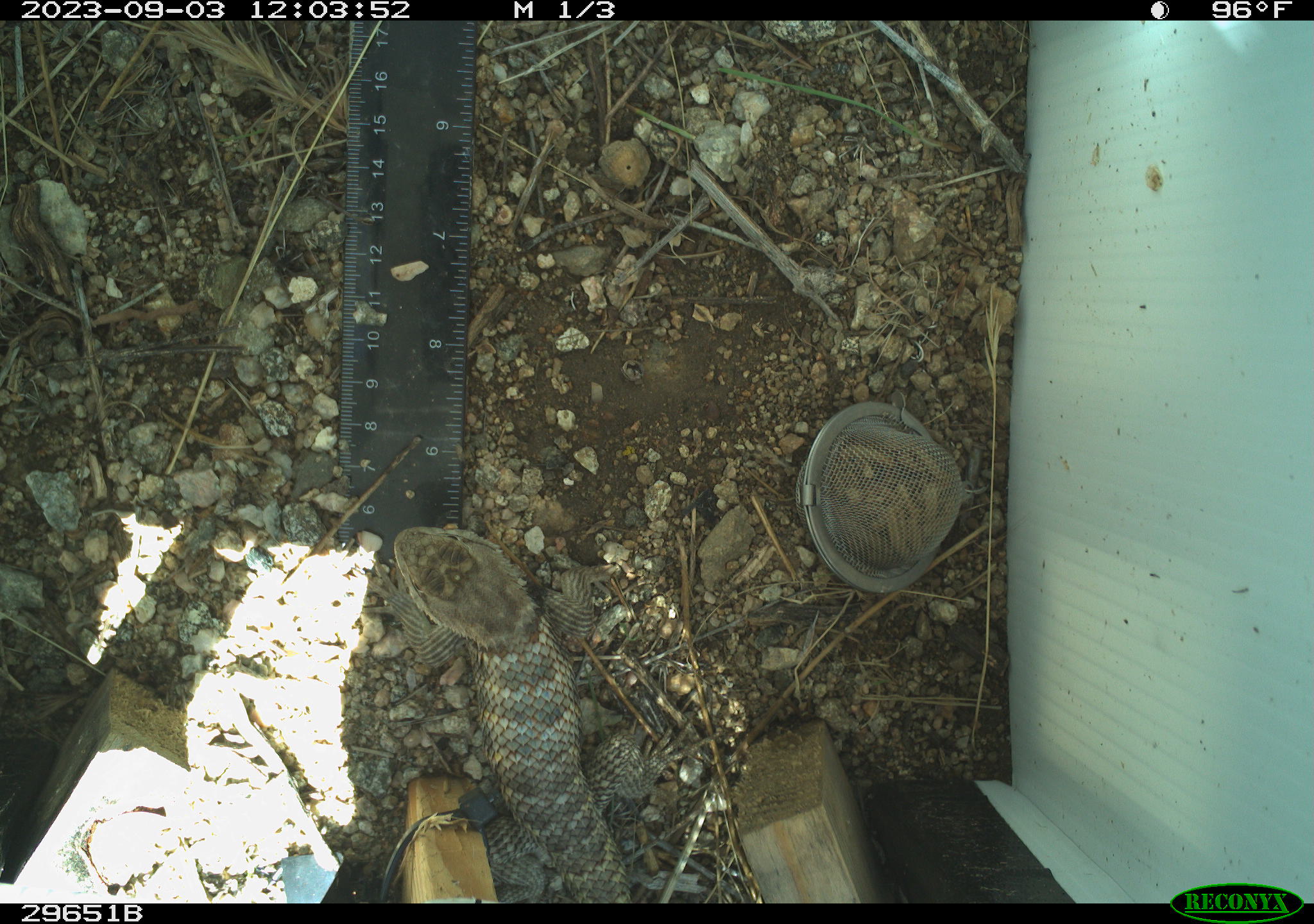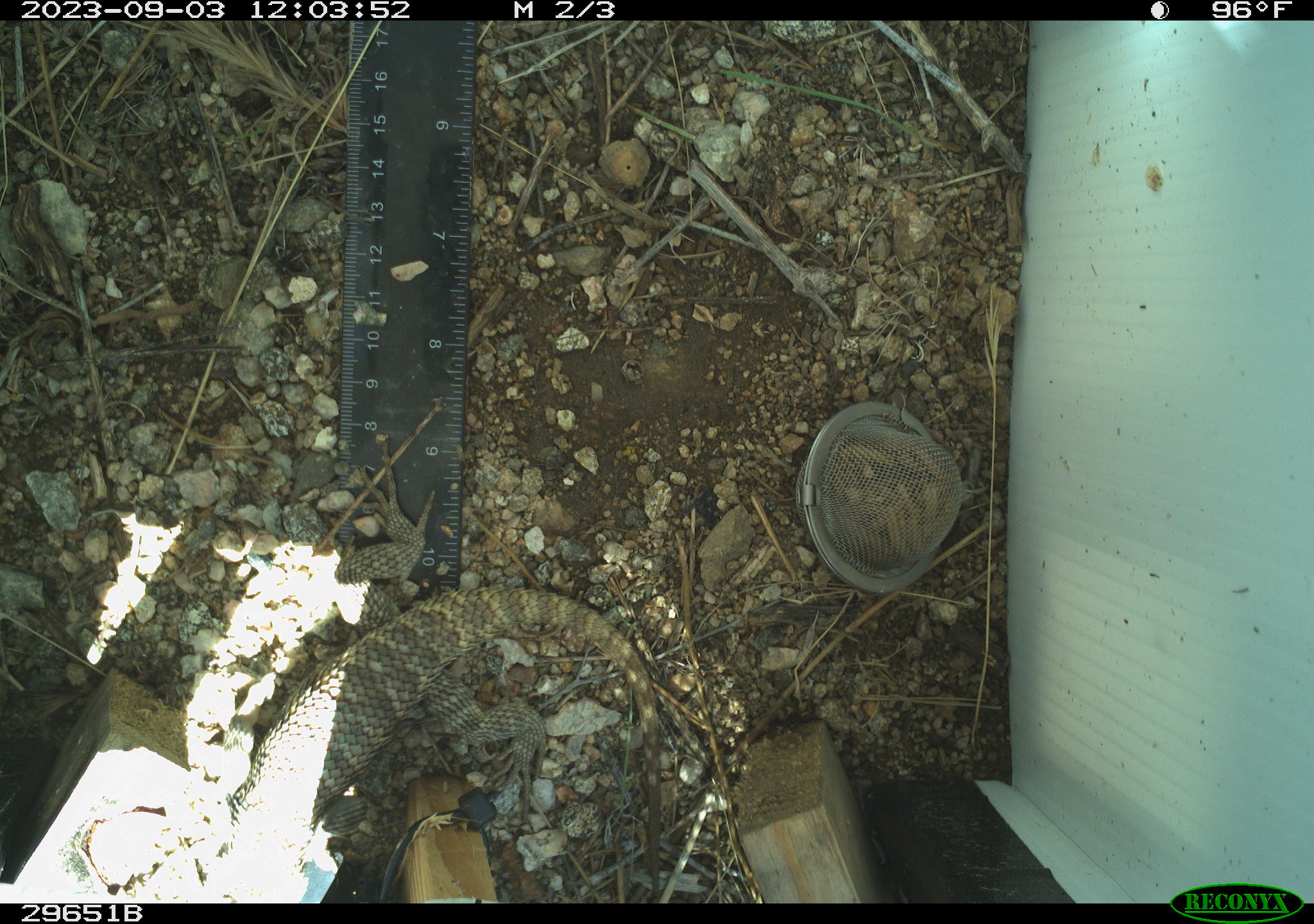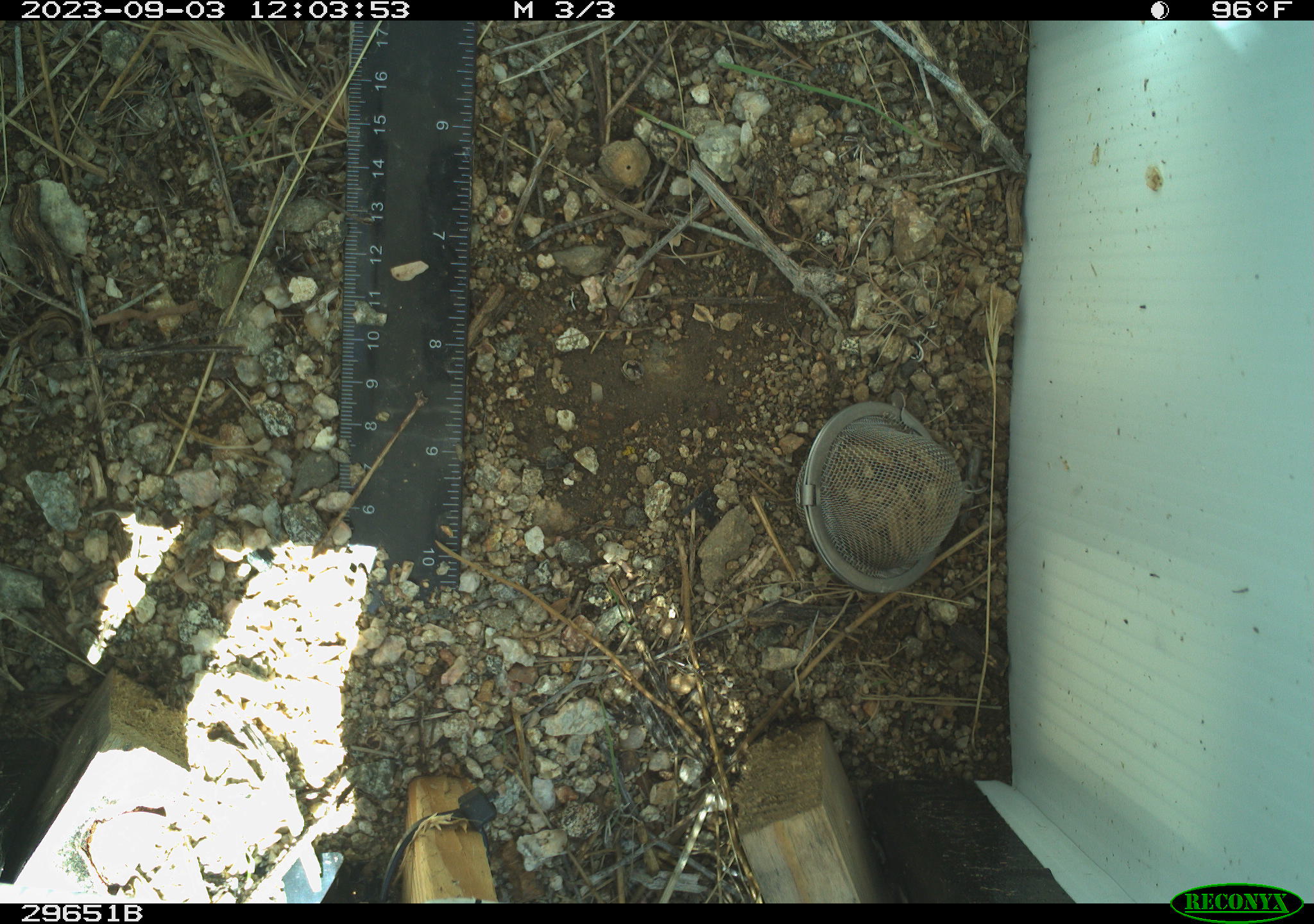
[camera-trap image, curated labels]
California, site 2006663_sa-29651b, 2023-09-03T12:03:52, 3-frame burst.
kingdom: Animalia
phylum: Chordata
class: Reptilia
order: Squamata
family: Phrynosomatidae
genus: Sceloporus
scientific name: Sceloporus uniformis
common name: yellow-backed spiny lizard